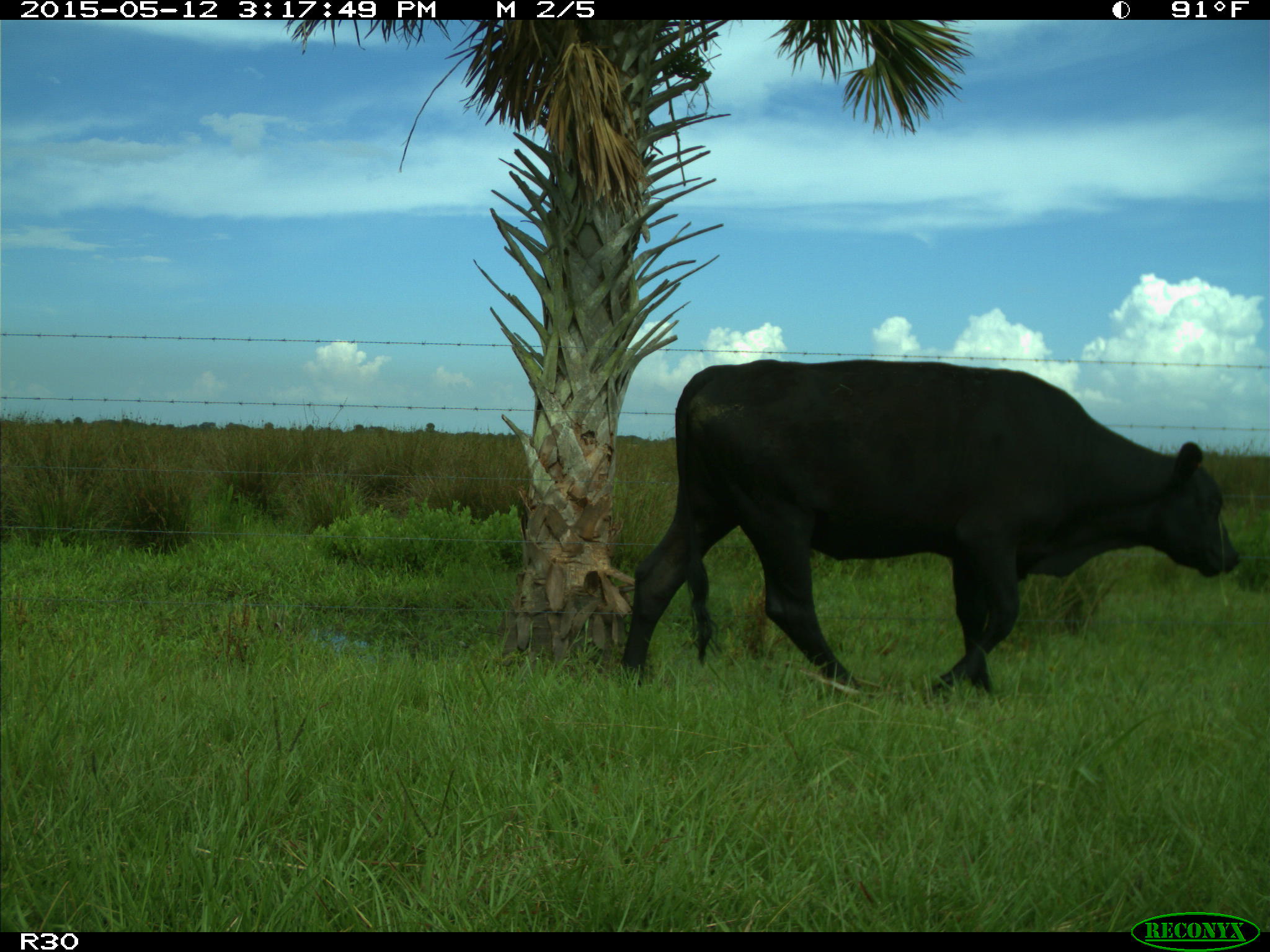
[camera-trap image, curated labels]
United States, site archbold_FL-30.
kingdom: Animalia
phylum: Chordata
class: Mammalia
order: Artiodactyla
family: Bovidae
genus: Bos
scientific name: Bos taurus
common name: domestic cow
Bos taurus (domestic cow).